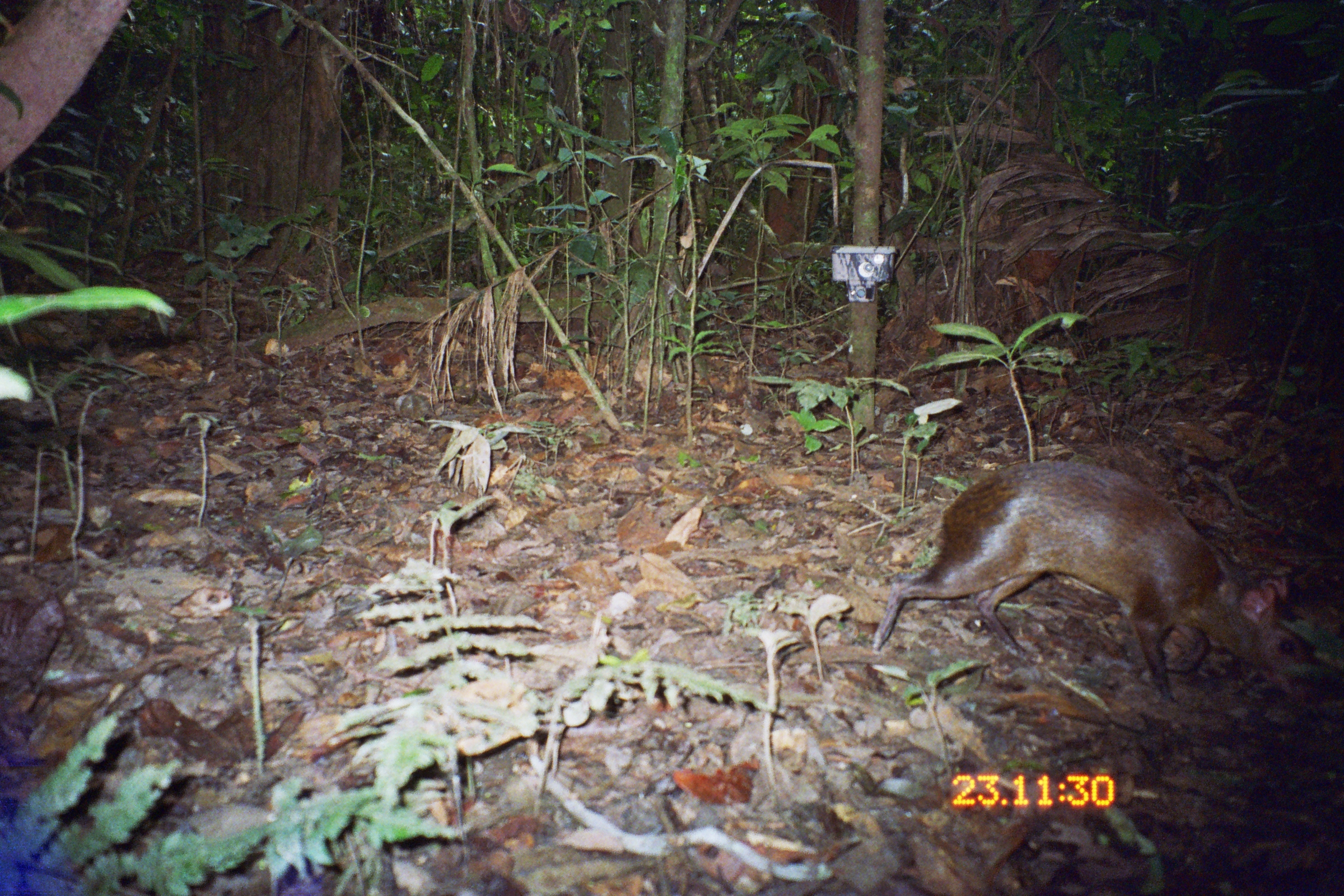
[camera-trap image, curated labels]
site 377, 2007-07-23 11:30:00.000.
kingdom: Animalia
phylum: Chordata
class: Mammalia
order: Rodentia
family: Dasyproctidae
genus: Dasyprocta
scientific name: Dasyprocta punctata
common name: central american agouti